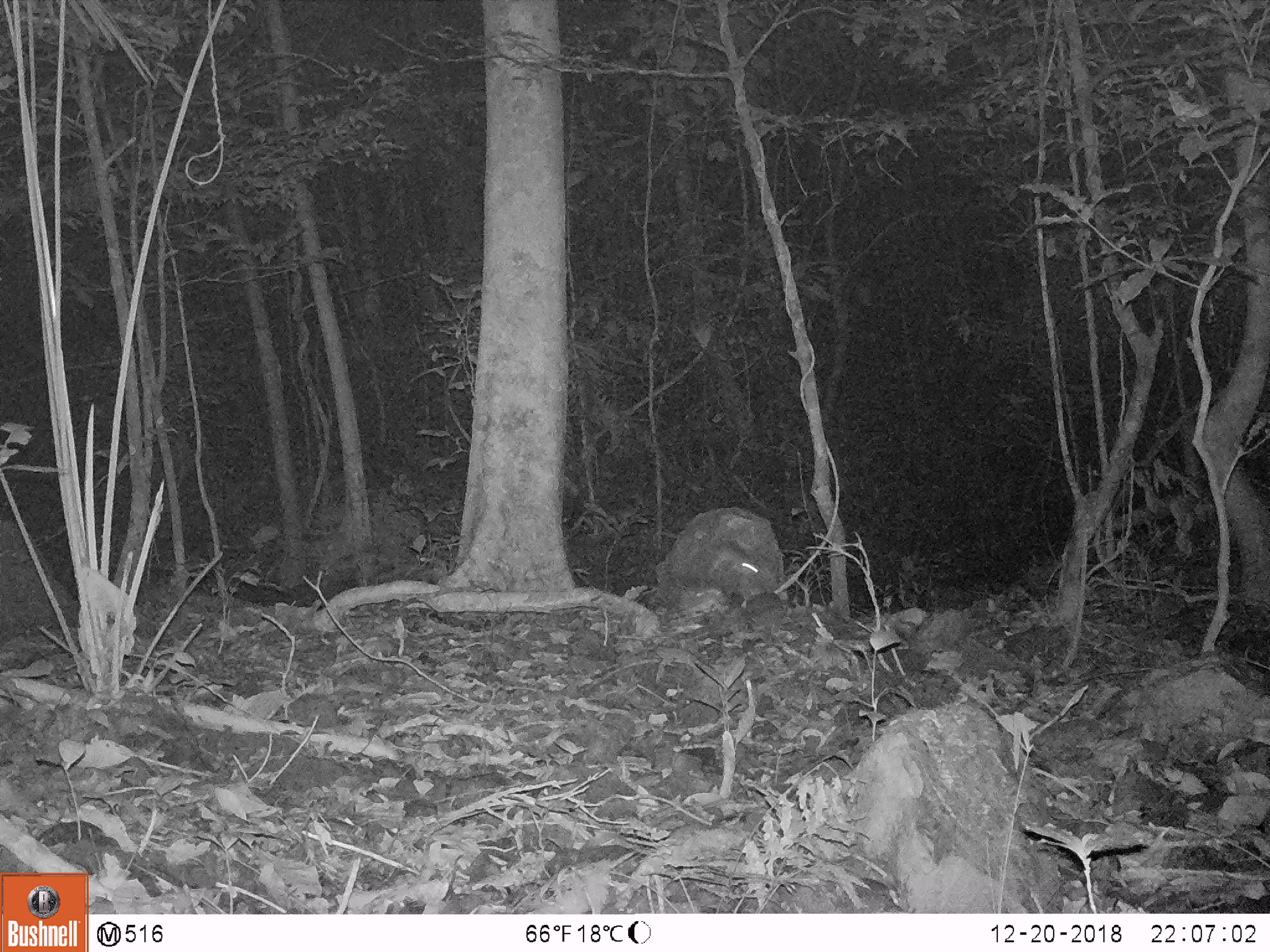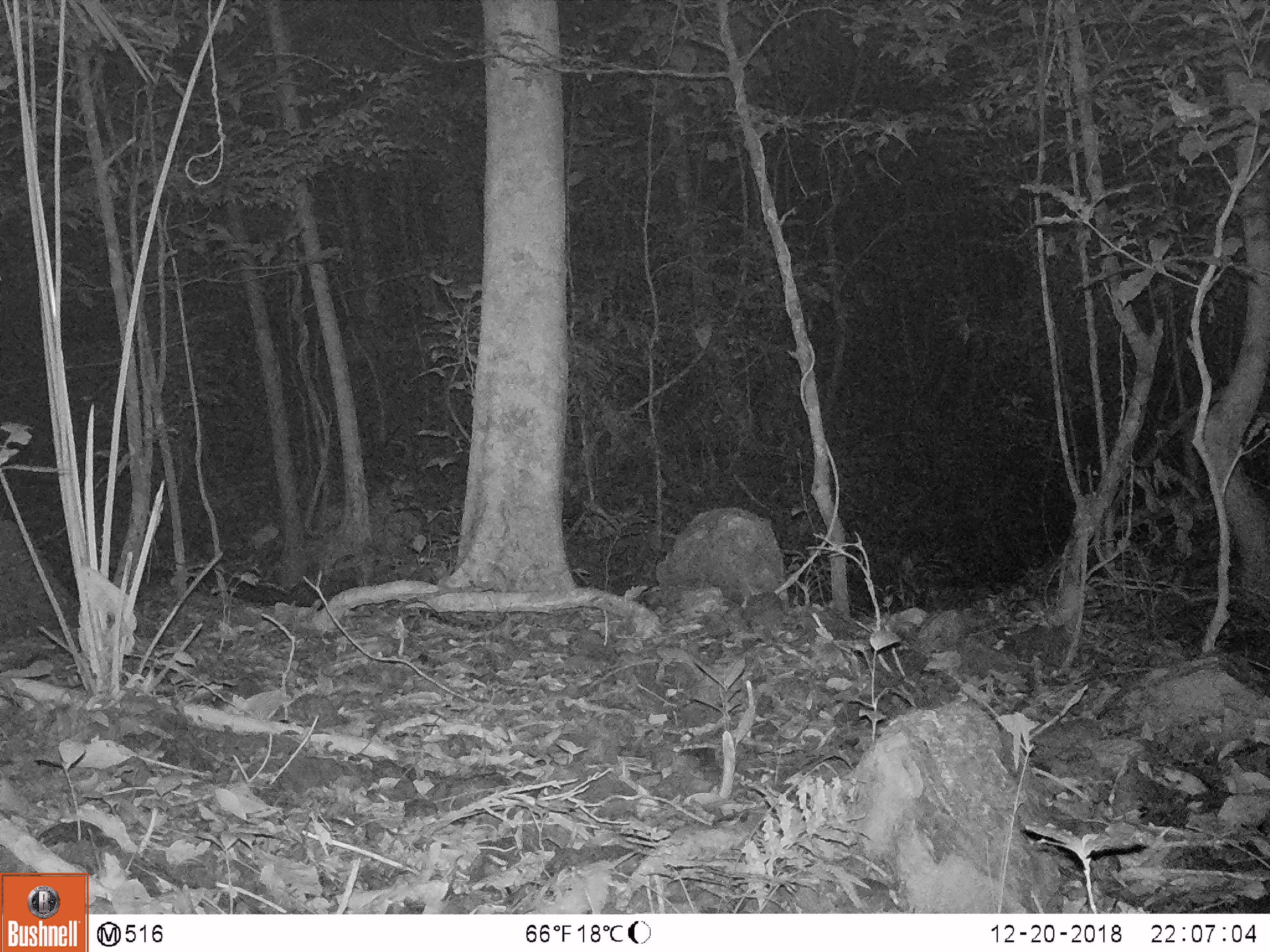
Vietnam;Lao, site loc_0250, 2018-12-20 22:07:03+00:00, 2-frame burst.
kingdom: Animalia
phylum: Chordata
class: Mammalia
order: Rodentia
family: Muridae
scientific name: Muridae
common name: old-world mice and rats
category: unidentified murid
Unidentified murid (old-world mice and rats) (Muridae). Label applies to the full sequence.